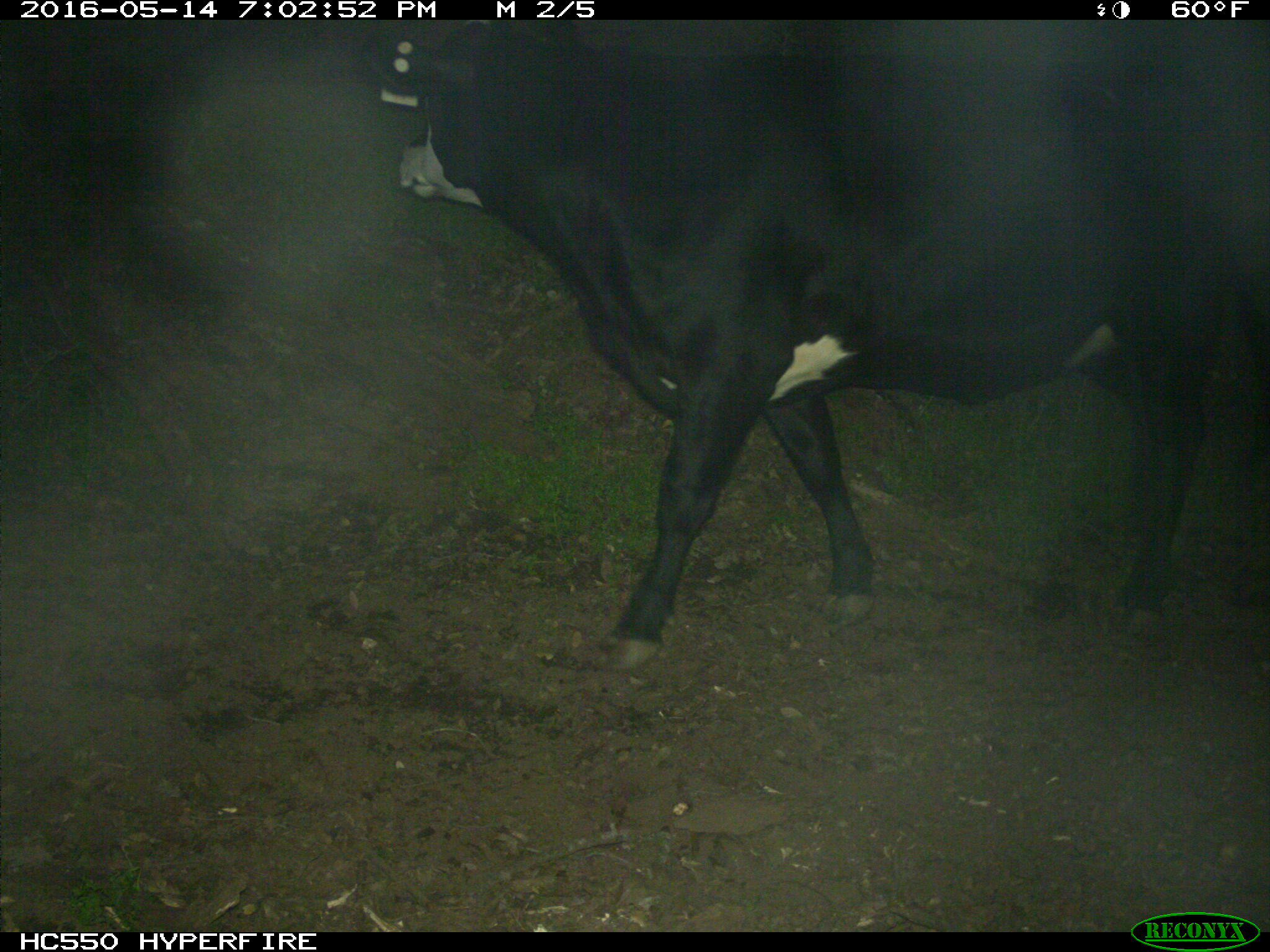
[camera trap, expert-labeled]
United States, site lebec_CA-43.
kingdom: Animalia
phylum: Chordata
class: Mammalia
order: Artiodactyla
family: Bovidae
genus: Bos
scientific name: Bos taurus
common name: domestic cow